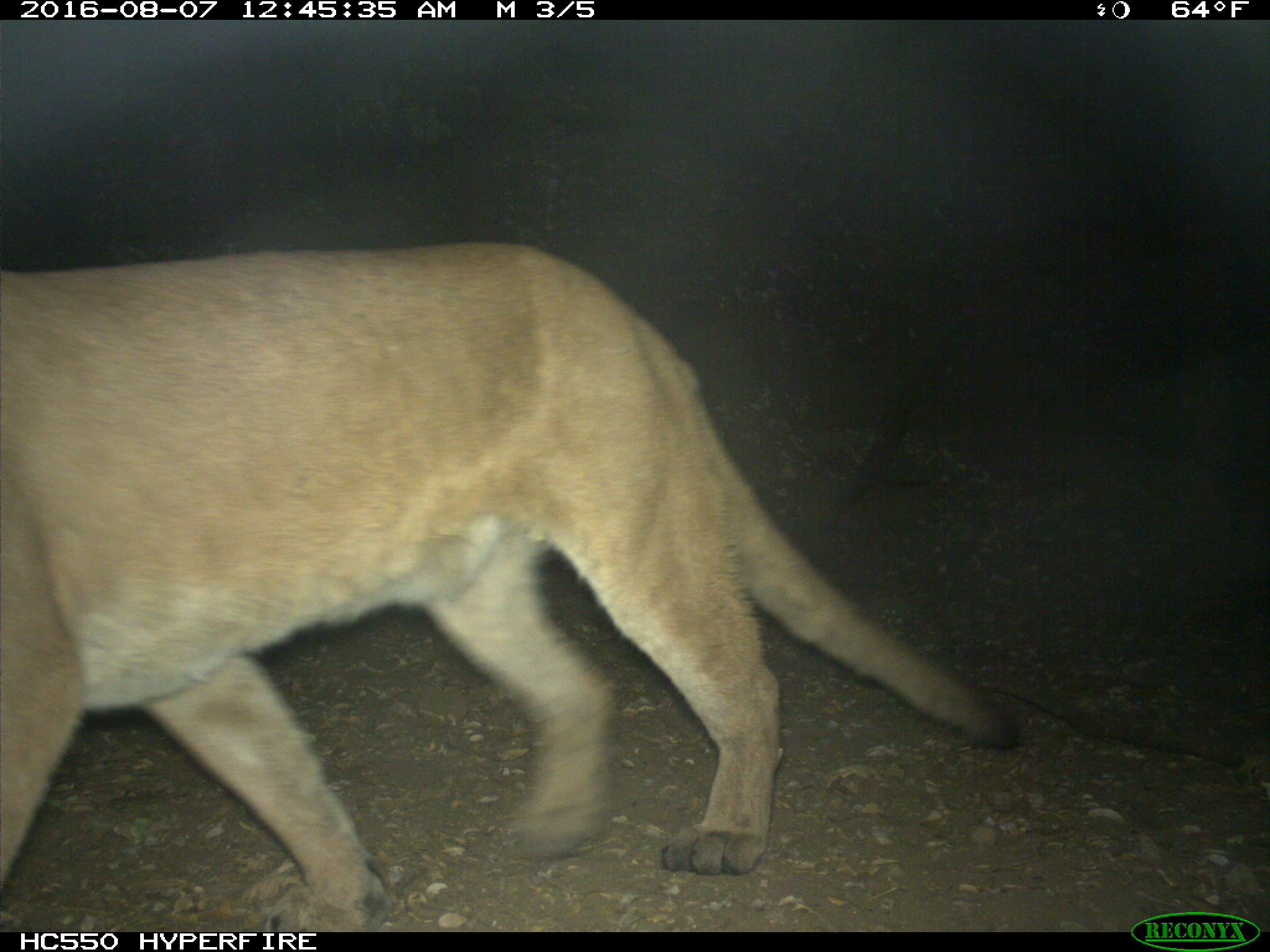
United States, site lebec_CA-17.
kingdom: Animalia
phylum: Chordata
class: Mammalia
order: Carnivora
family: Felidae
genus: Puma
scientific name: Puma concolor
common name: mountain lion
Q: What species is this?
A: Puma concolor (mountain lion).